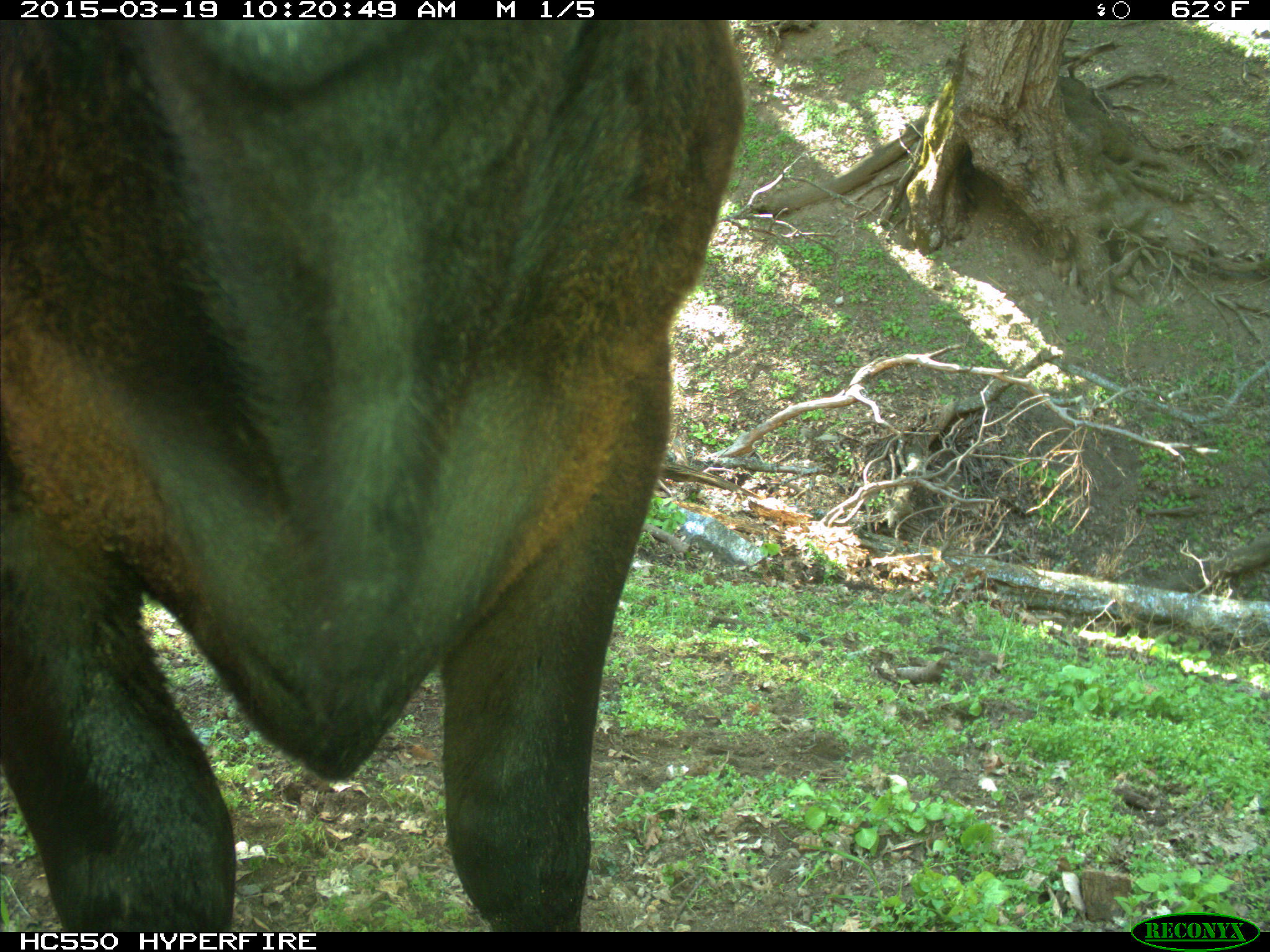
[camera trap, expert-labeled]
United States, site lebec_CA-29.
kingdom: Animalia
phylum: Chordata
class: Mammalia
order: Artiodactyla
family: Bovidae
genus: Bos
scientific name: Bos taurus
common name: domestic cow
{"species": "Bos taurus (domestic cow)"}